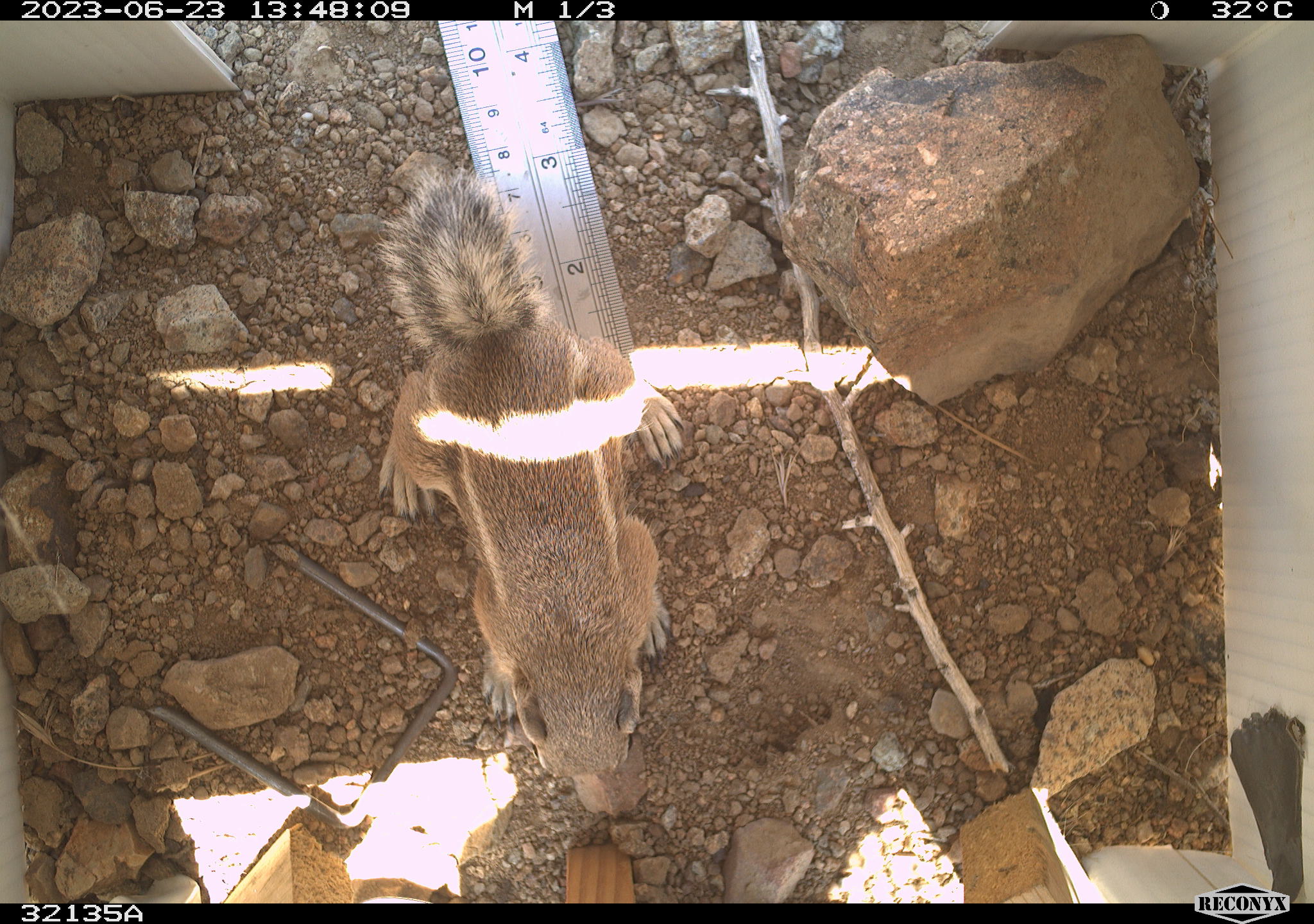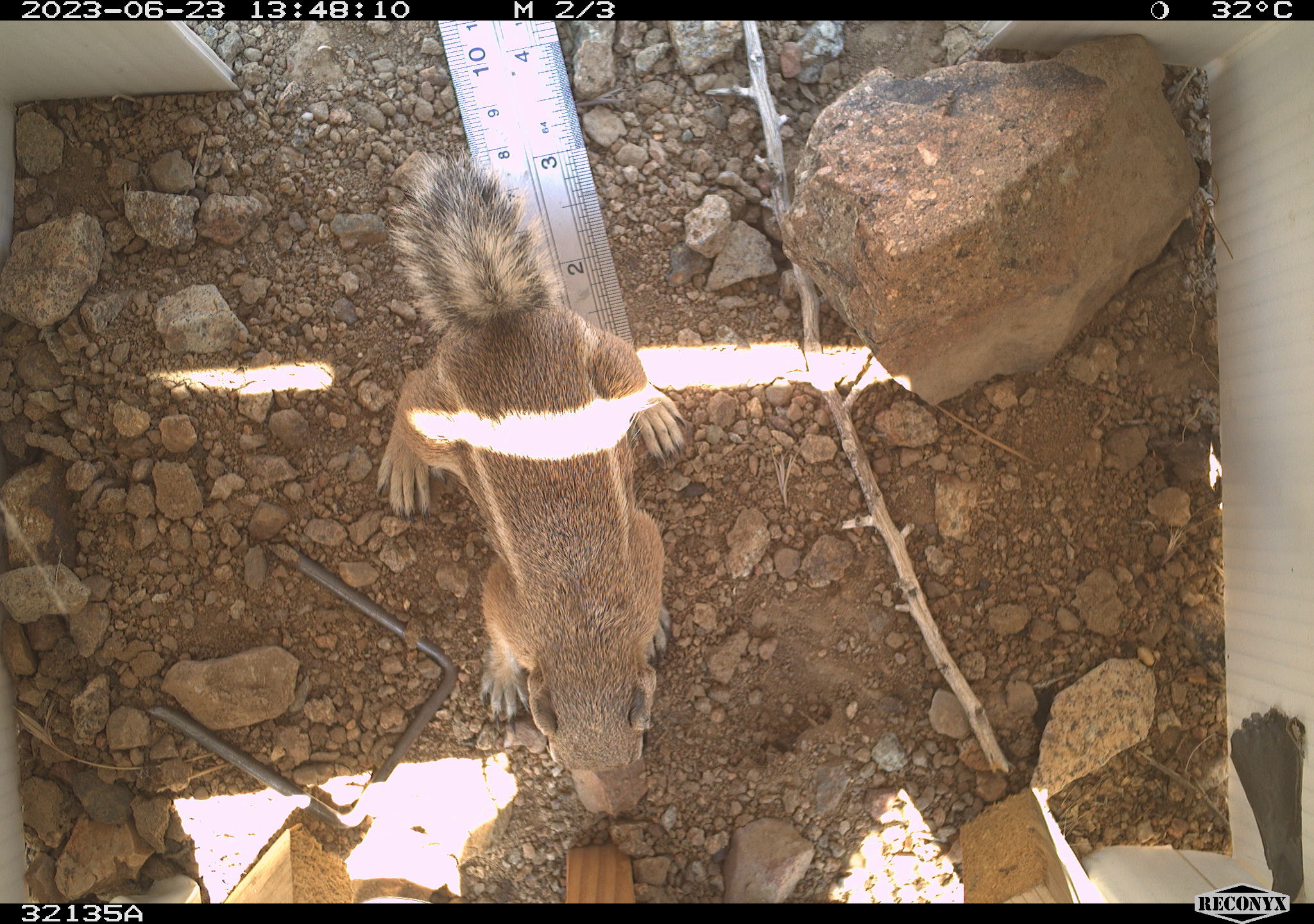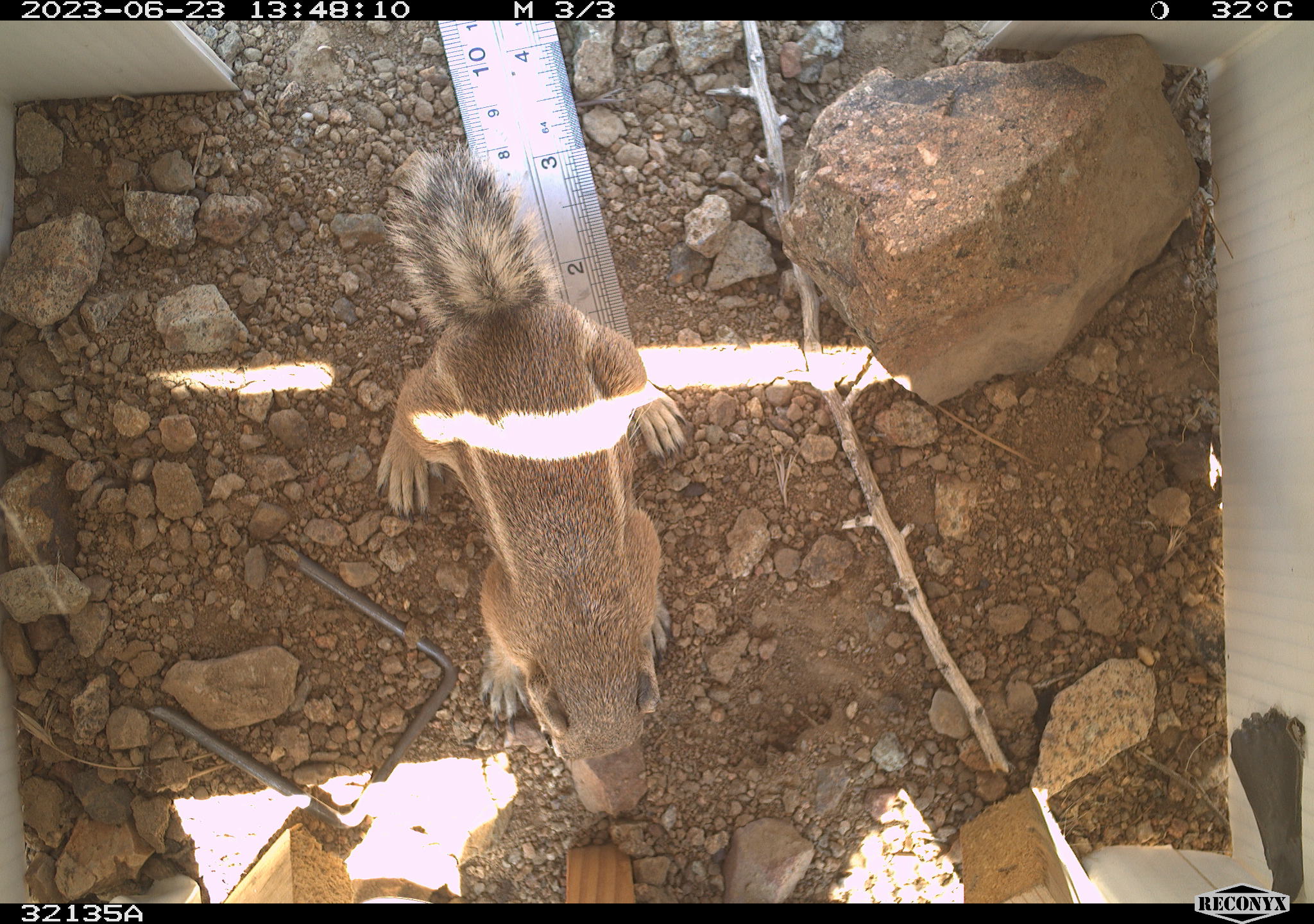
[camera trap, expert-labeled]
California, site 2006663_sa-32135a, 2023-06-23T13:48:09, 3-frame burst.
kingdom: Animalia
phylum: Chordata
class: Mammalia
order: Rodentia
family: Sciuridae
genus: Ammospermophilus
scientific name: Ammospermophilus leucurus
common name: white-tailed antelope squirrel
White-tailed antelope squirrel (Ammospermophilus leucurus).